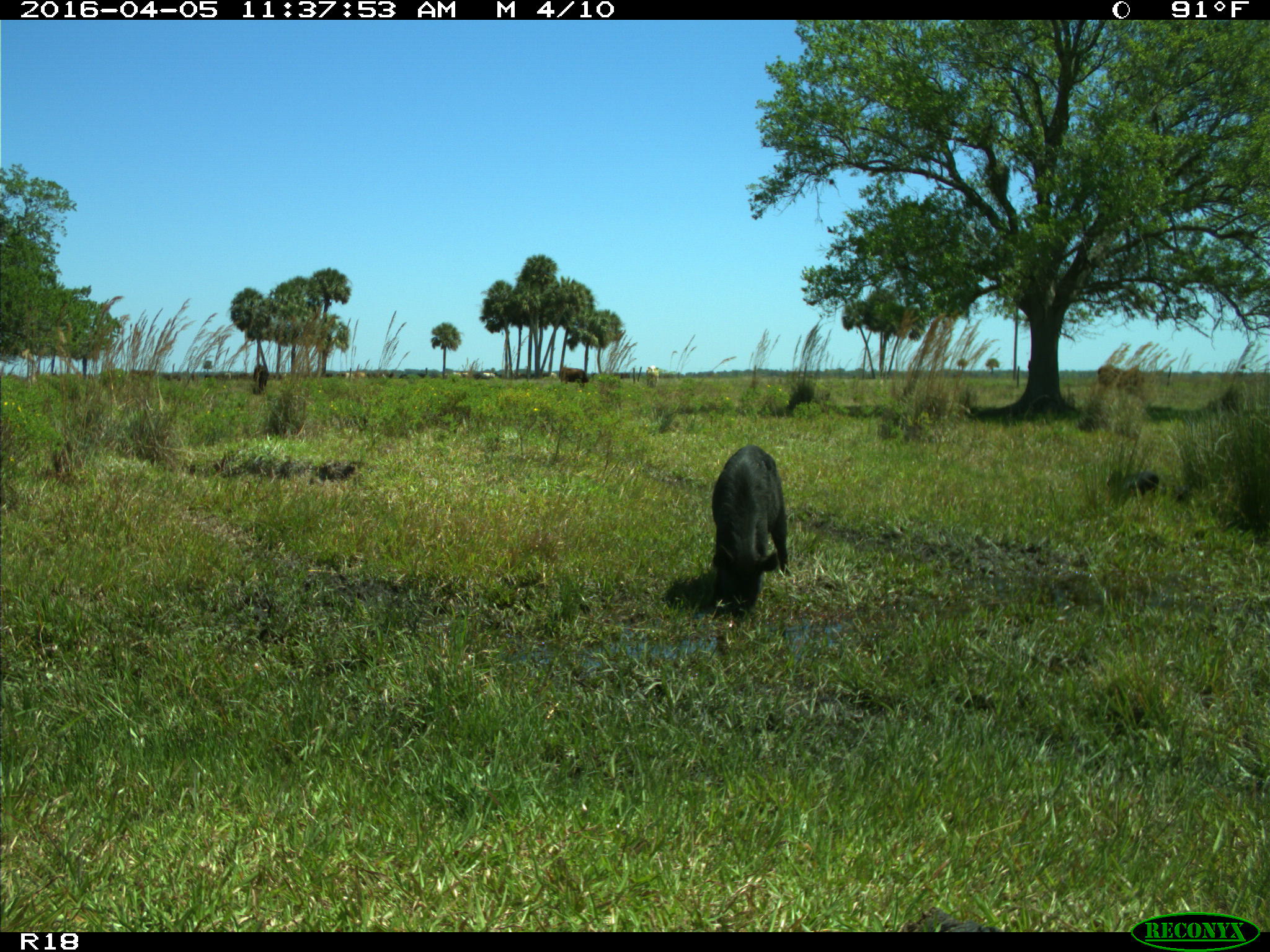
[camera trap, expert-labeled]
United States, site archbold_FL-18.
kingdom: Animalia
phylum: Chordata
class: Mammalia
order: Artiodactyla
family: Suidae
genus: Sus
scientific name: Sus scrofa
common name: wild boar